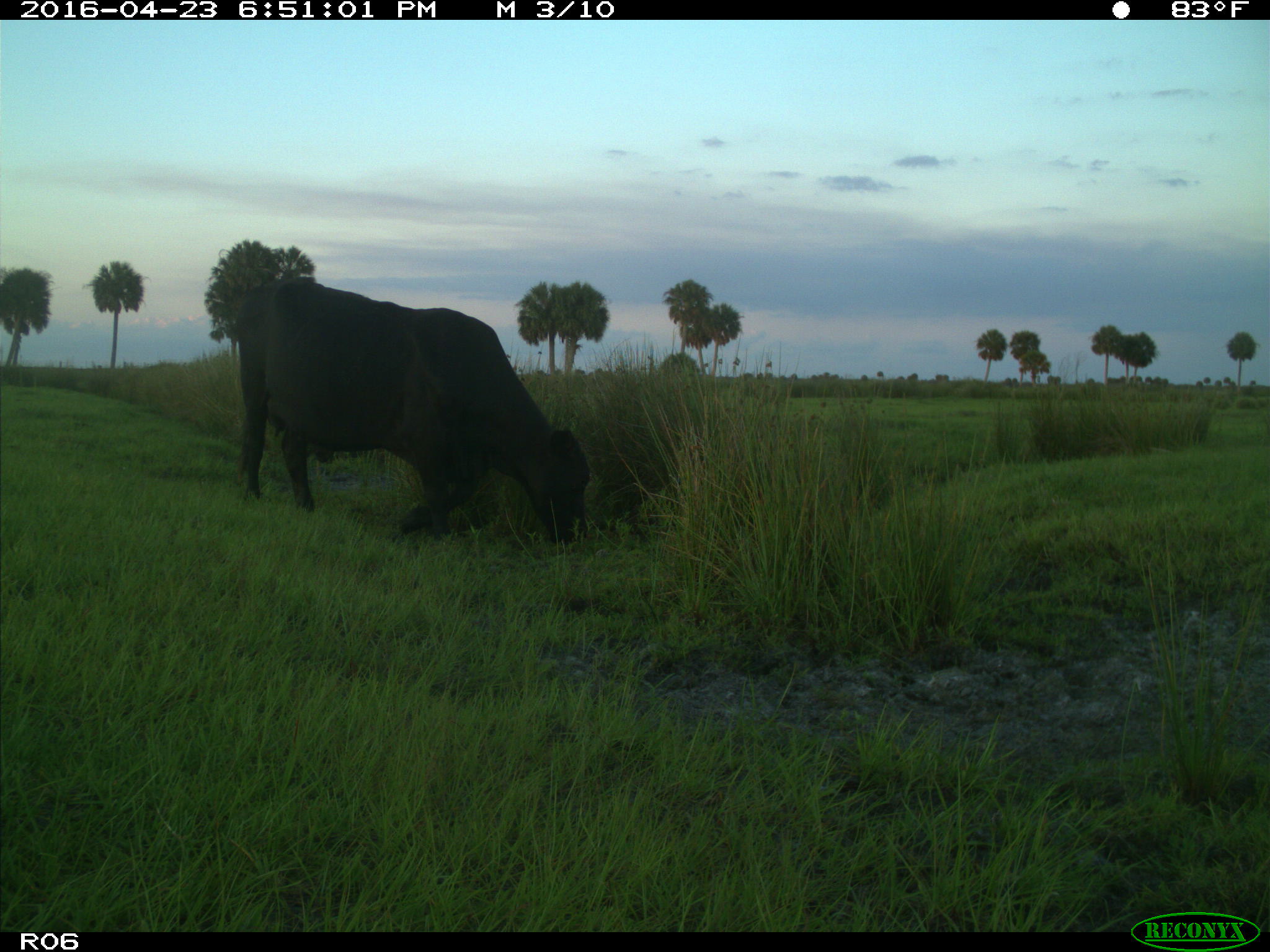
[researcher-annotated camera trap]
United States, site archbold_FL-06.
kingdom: Animalia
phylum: Chordata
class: Mammalia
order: Artiodactyla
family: Bovidae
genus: Bos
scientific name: Bos taurus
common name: domestic cow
Bos taurus (domestic cow).